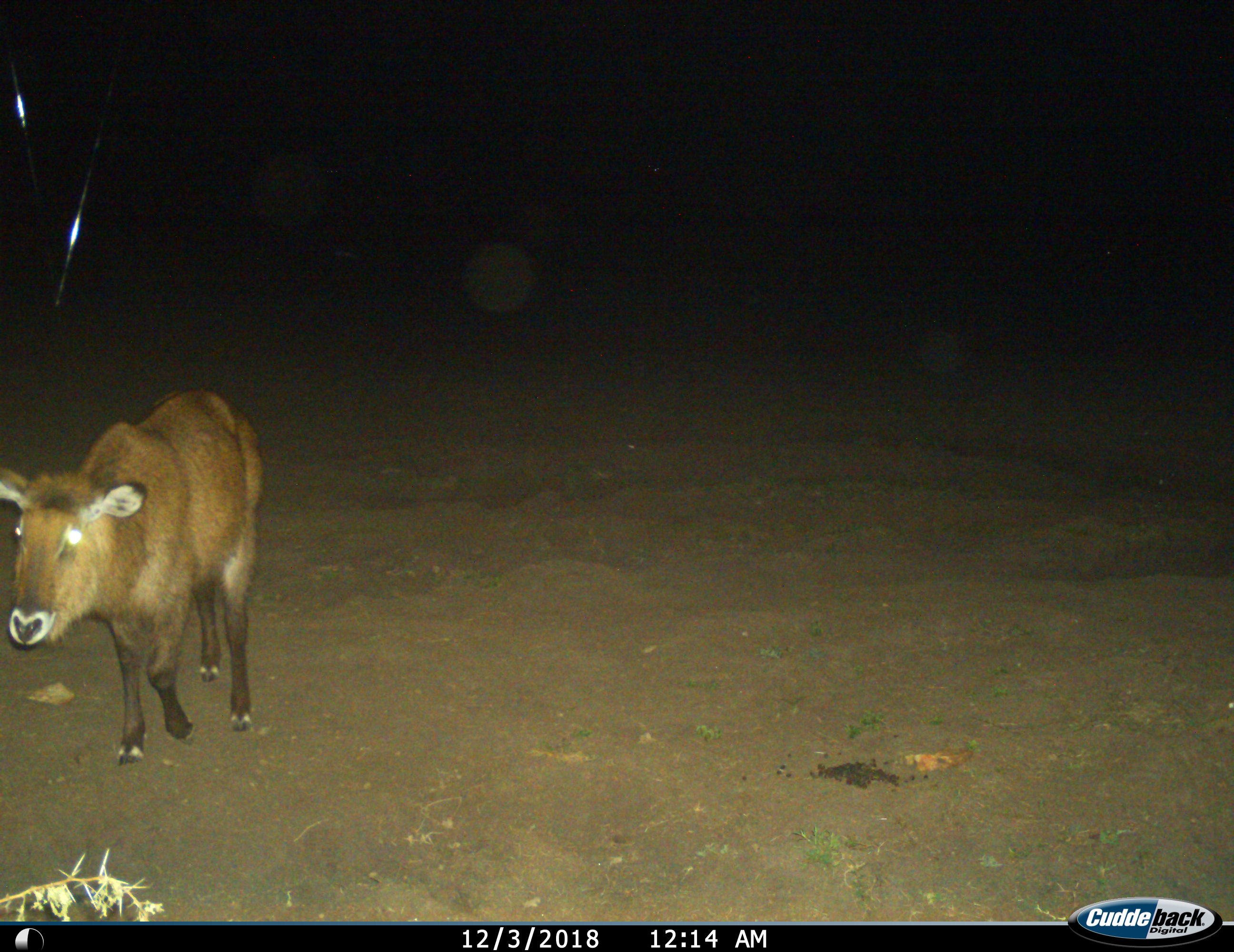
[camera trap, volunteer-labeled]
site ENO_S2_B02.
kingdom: Animalia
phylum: Chordata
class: Mammalia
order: Artiodactyla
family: Bovidae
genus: Kobus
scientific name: Kobus ellipsiprymnus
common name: waterbuck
Waterbuck (Kobus ellipsiprymnus), count 1. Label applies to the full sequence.